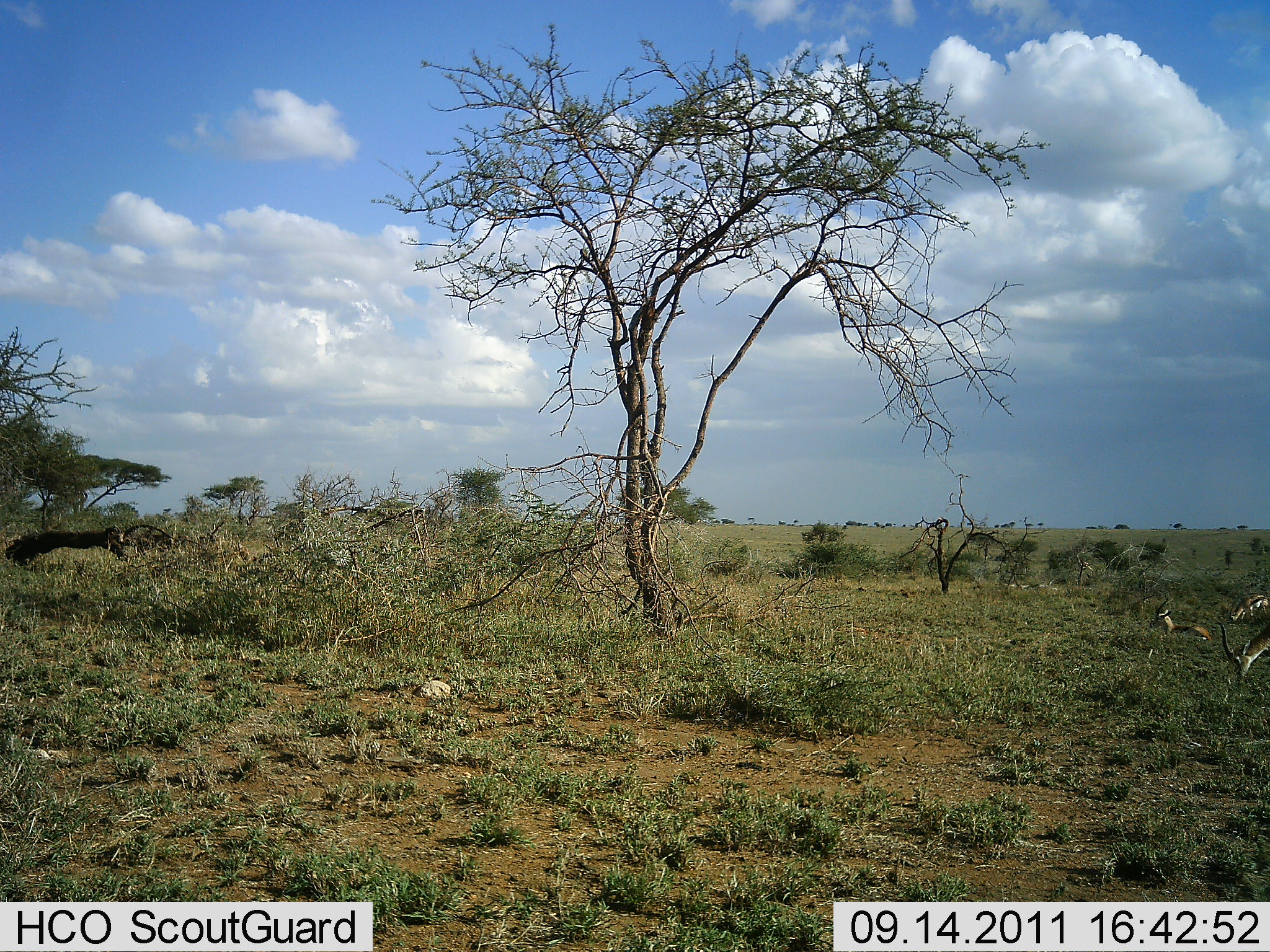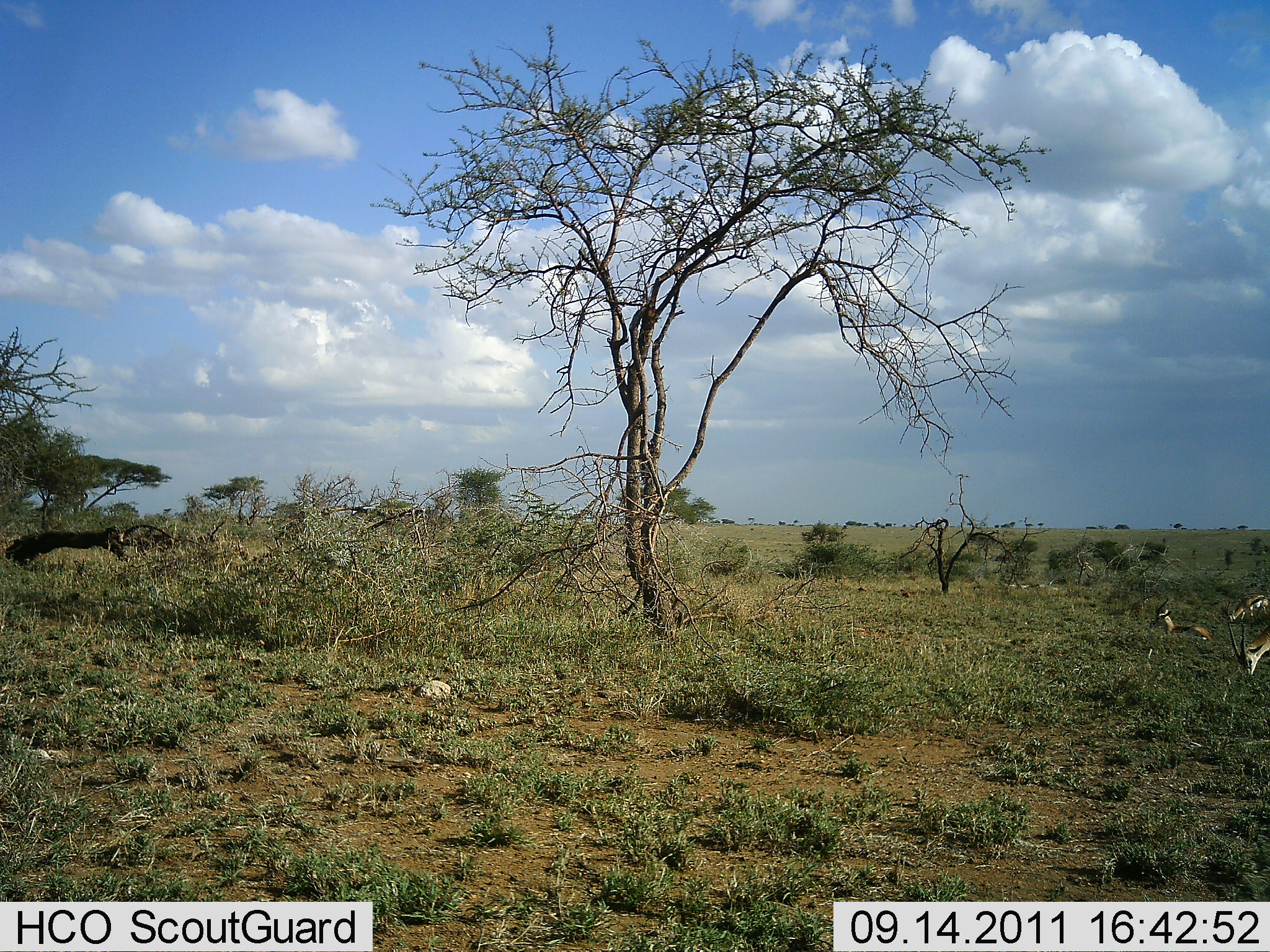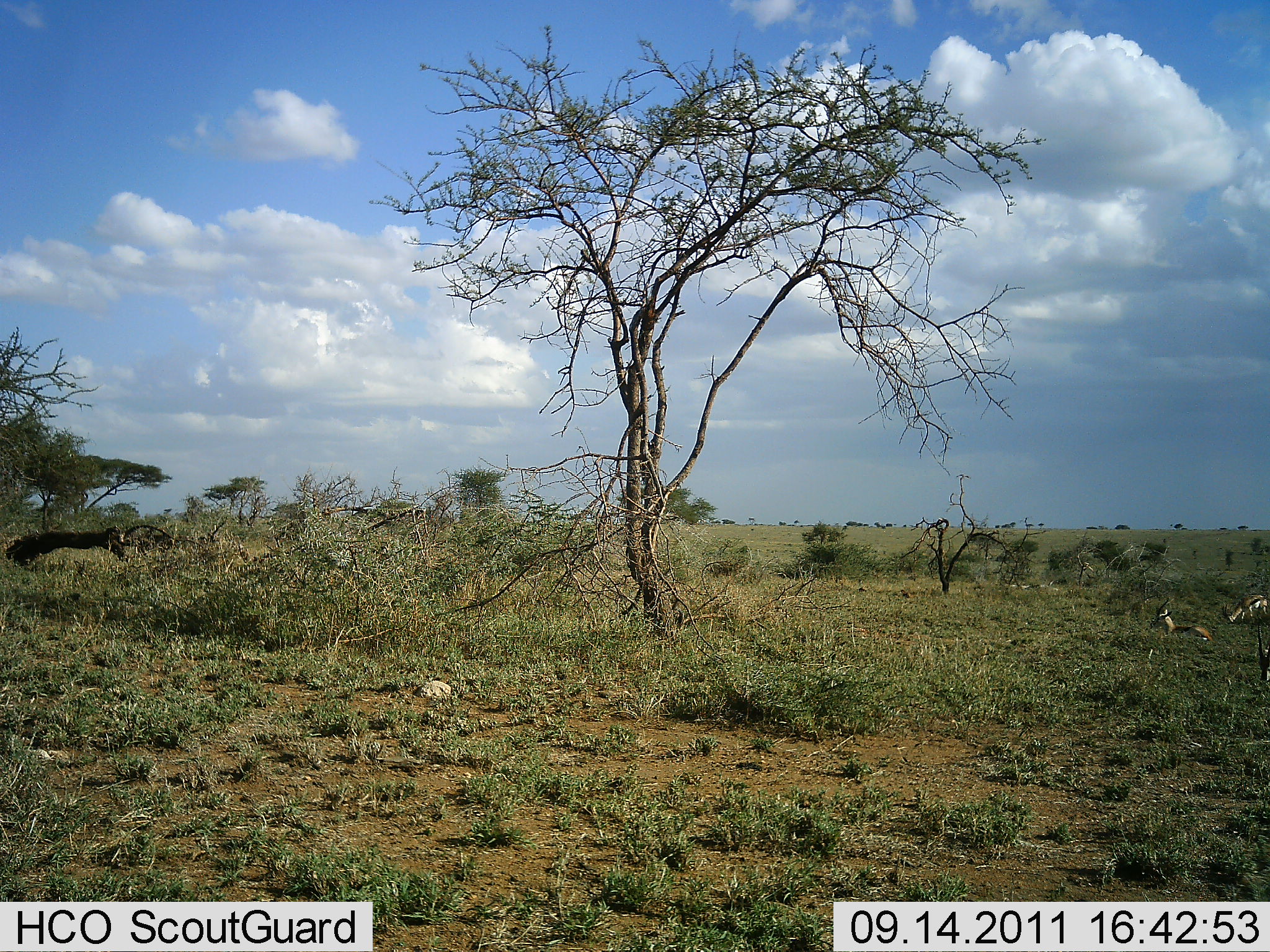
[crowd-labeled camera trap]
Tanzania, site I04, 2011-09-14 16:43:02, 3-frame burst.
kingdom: Animalia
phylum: Chordata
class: Mammalia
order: Artiodactyla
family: Bovidae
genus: Eudorcas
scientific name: Eudorcas thomsonii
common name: thomson's gazelle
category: gazellethomsons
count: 3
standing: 42%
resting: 67%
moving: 0%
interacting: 0%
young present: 0%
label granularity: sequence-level